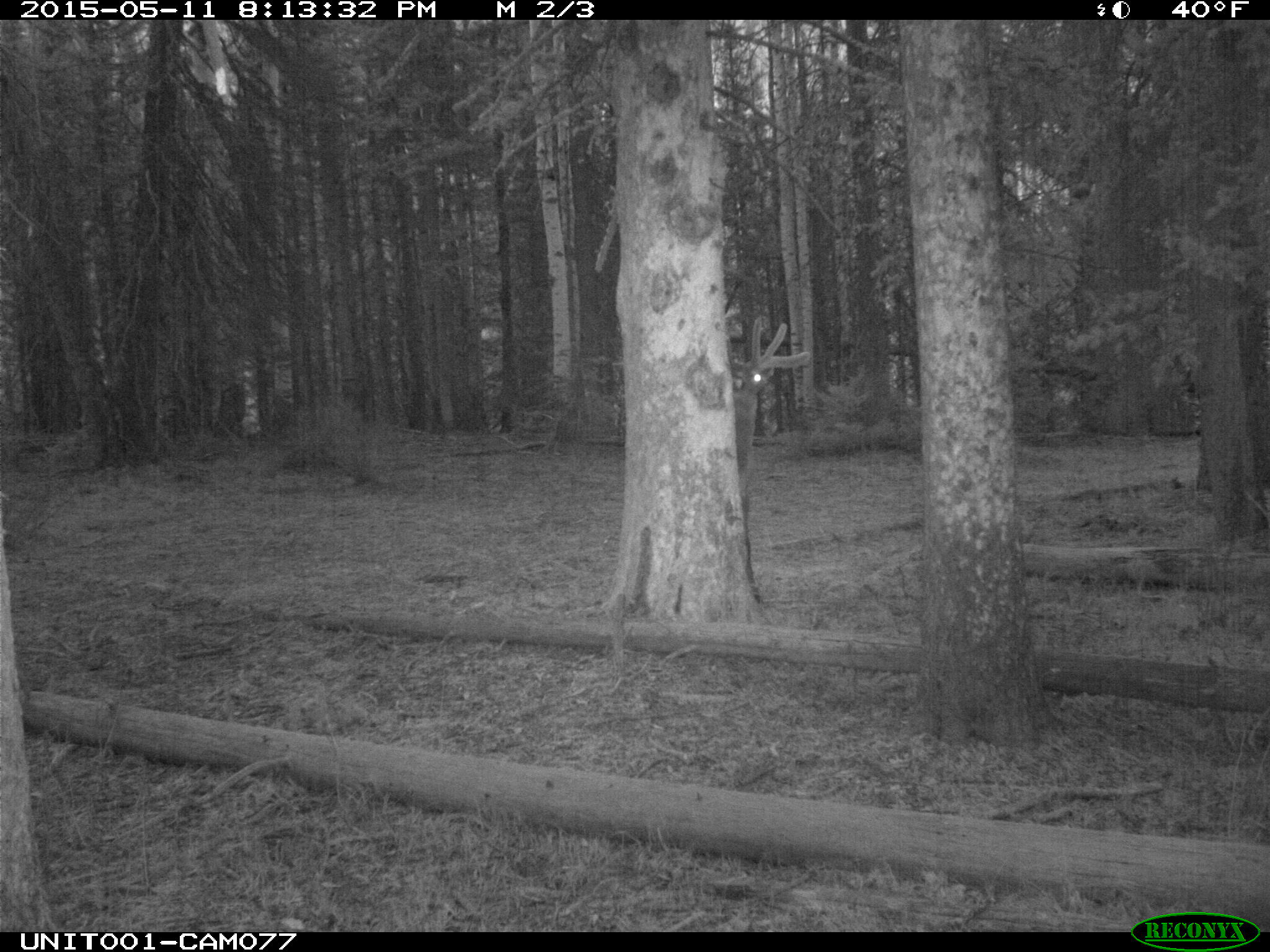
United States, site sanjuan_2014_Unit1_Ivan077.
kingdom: Animalia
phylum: Chordata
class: Mammalia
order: Artiodactyla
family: Cervidae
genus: Cervus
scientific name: Cervus elaphus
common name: red deer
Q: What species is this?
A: Cervus elaphus (red deer).